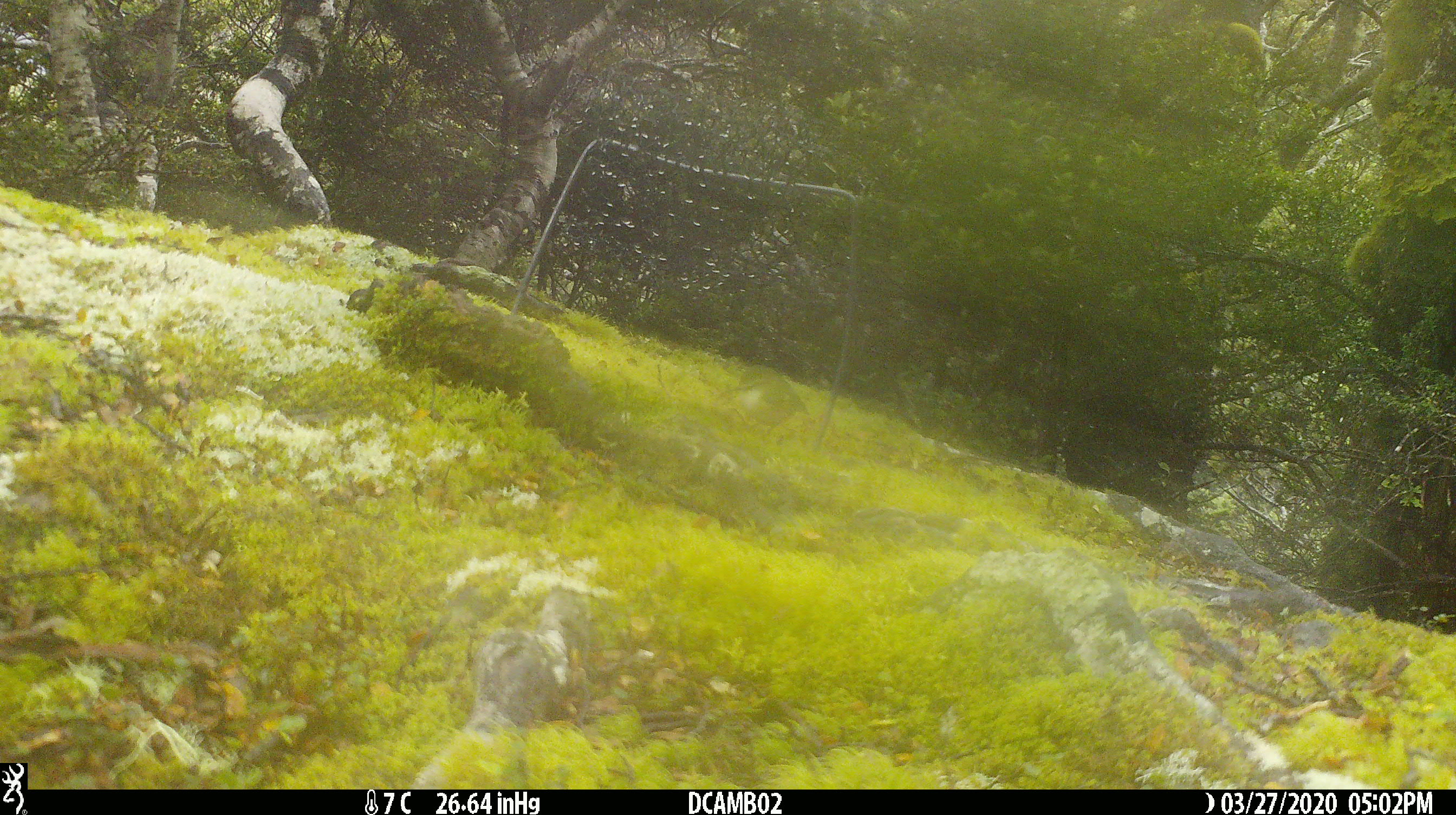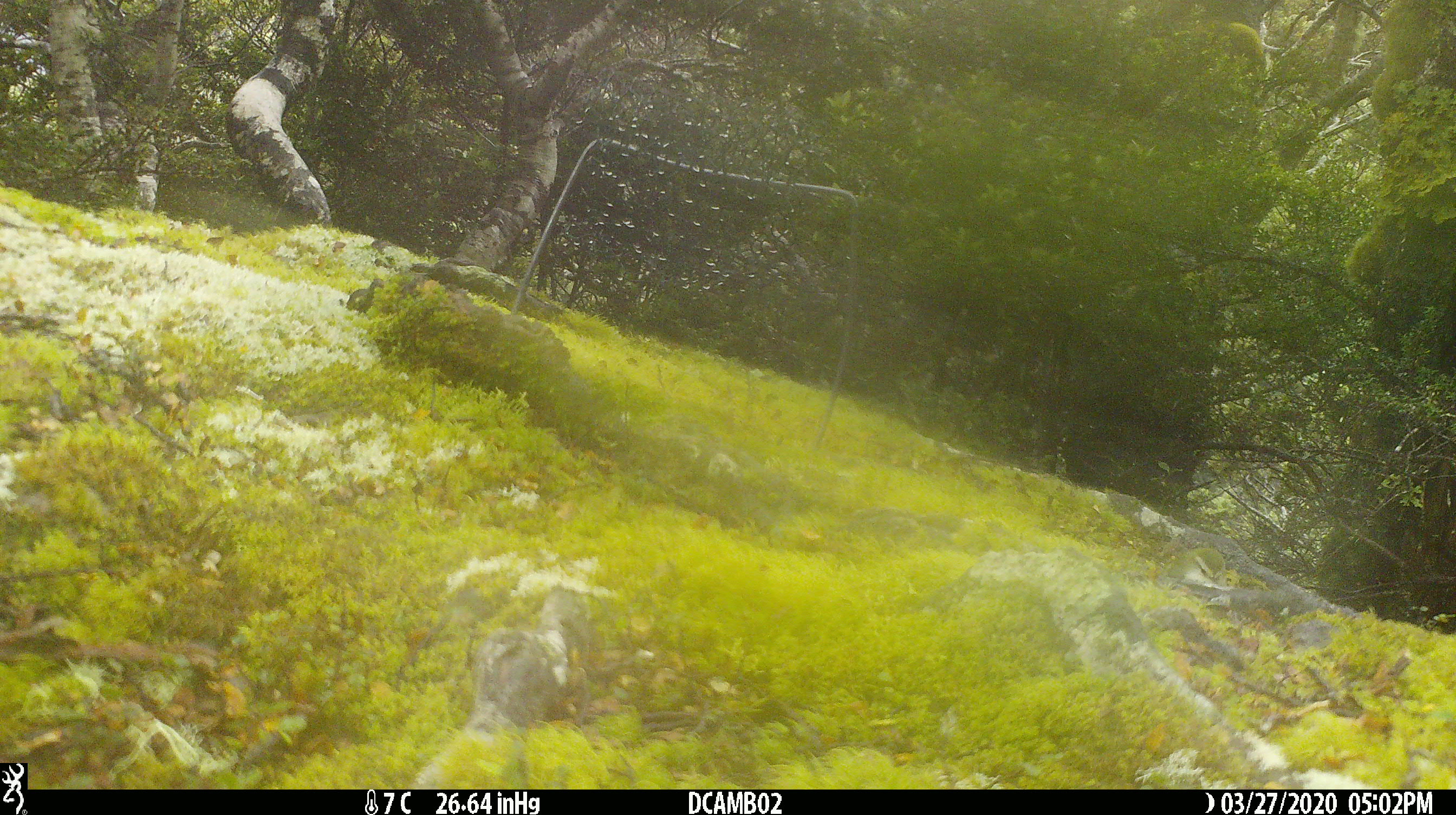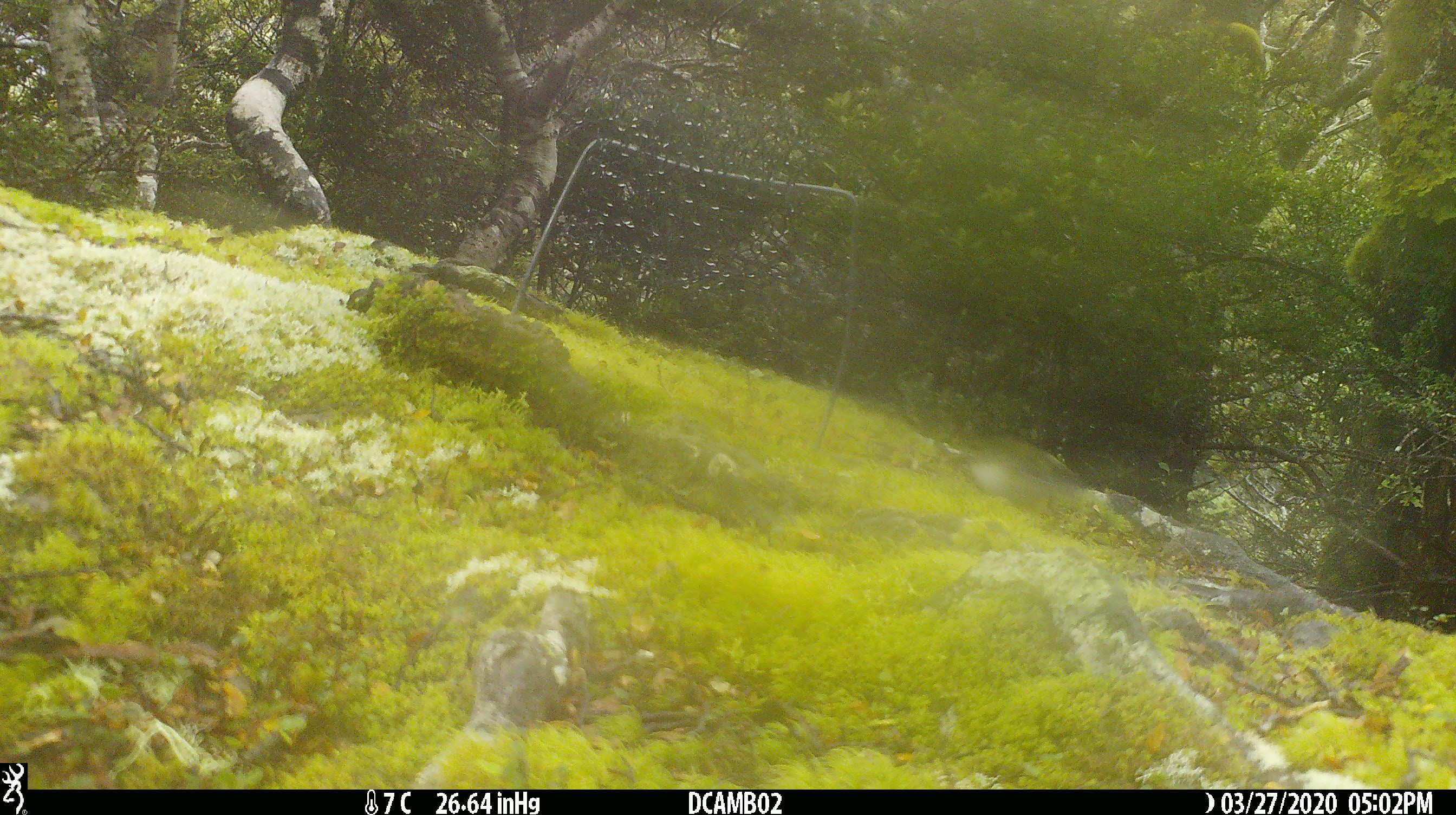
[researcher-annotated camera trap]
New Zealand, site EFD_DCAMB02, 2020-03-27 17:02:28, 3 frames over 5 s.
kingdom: Animalia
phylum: Chordata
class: Aves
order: Passeriformes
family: Acanthisittidae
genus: Acanthisitta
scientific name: Acanthisitta chloris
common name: rifleman